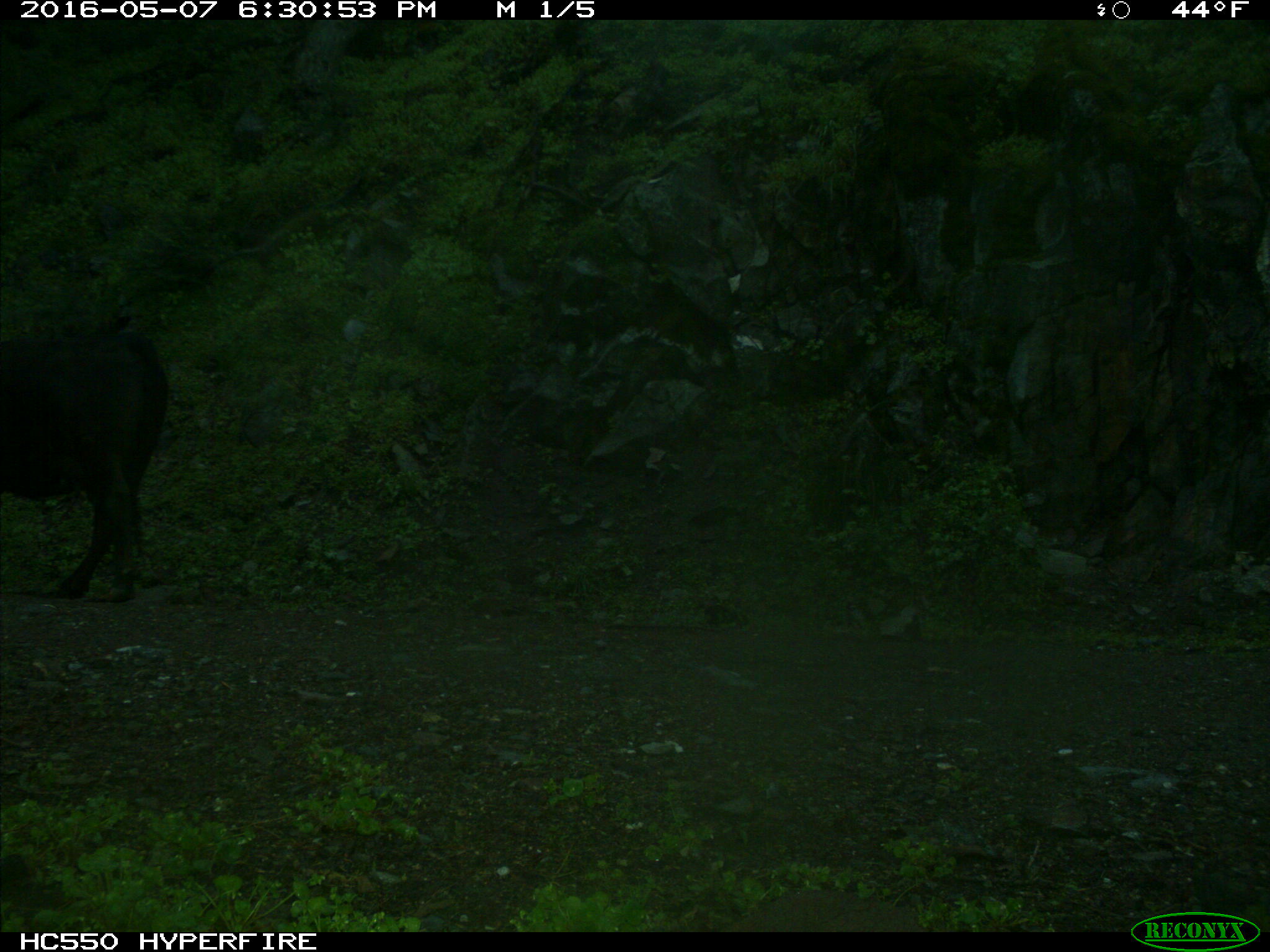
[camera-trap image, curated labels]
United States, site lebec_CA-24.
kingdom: Animalia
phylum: Chordata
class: Mammalia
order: Artiodactyla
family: Bovidae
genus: Bos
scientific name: Bos taurus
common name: domestic cow